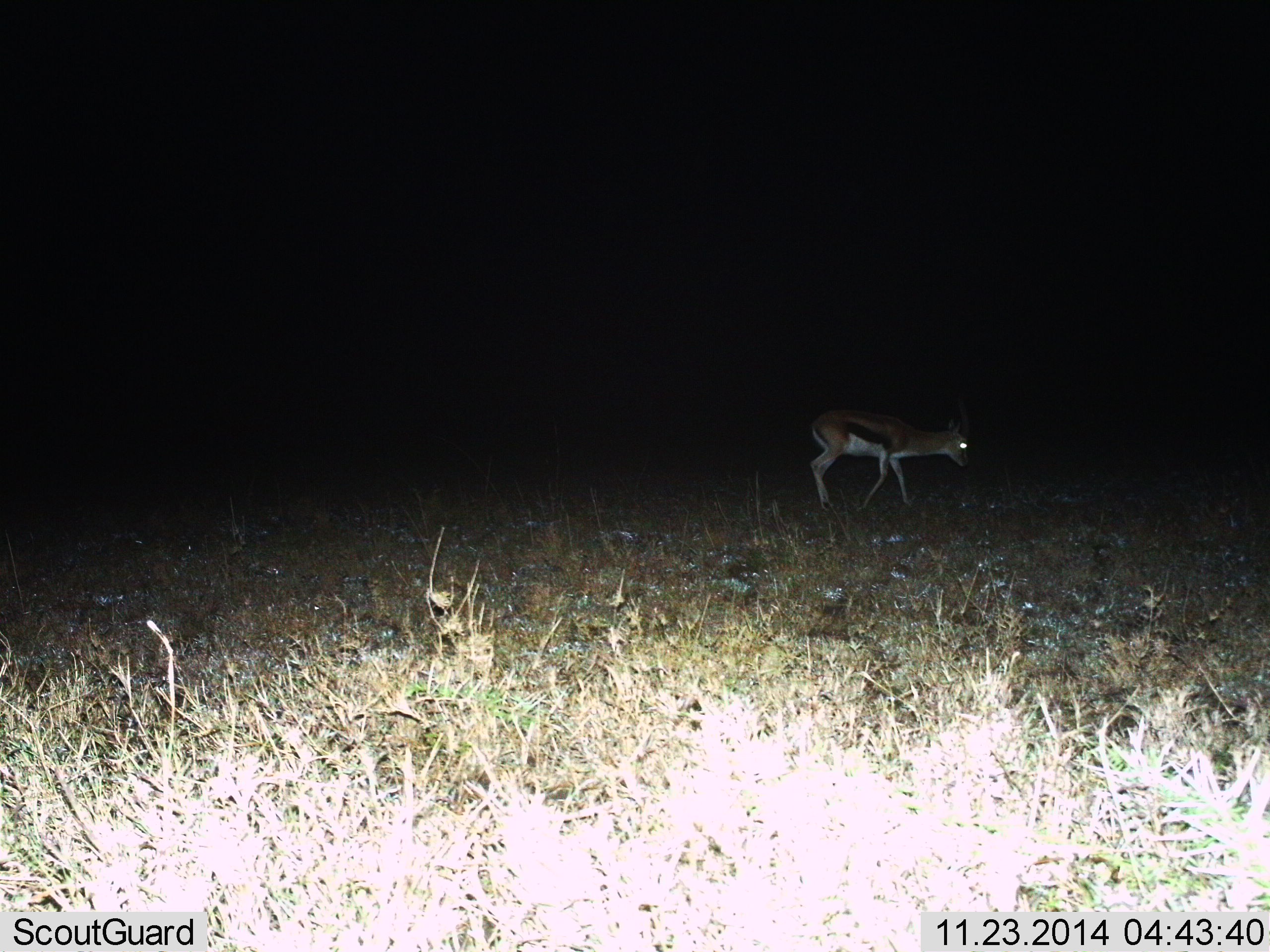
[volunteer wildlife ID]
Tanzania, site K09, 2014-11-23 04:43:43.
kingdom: Animalia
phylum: Chordata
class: Mammalia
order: Artiodactyla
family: Bovidae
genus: Eudorcas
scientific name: Eudorcas thomsonii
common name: thomson's gazelle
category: gazellethomsons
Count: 1.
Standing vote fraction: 20%.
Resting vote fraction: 0%.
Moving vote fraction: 80%.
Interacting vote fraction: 0%.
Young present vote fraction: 0%.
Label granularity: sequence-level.